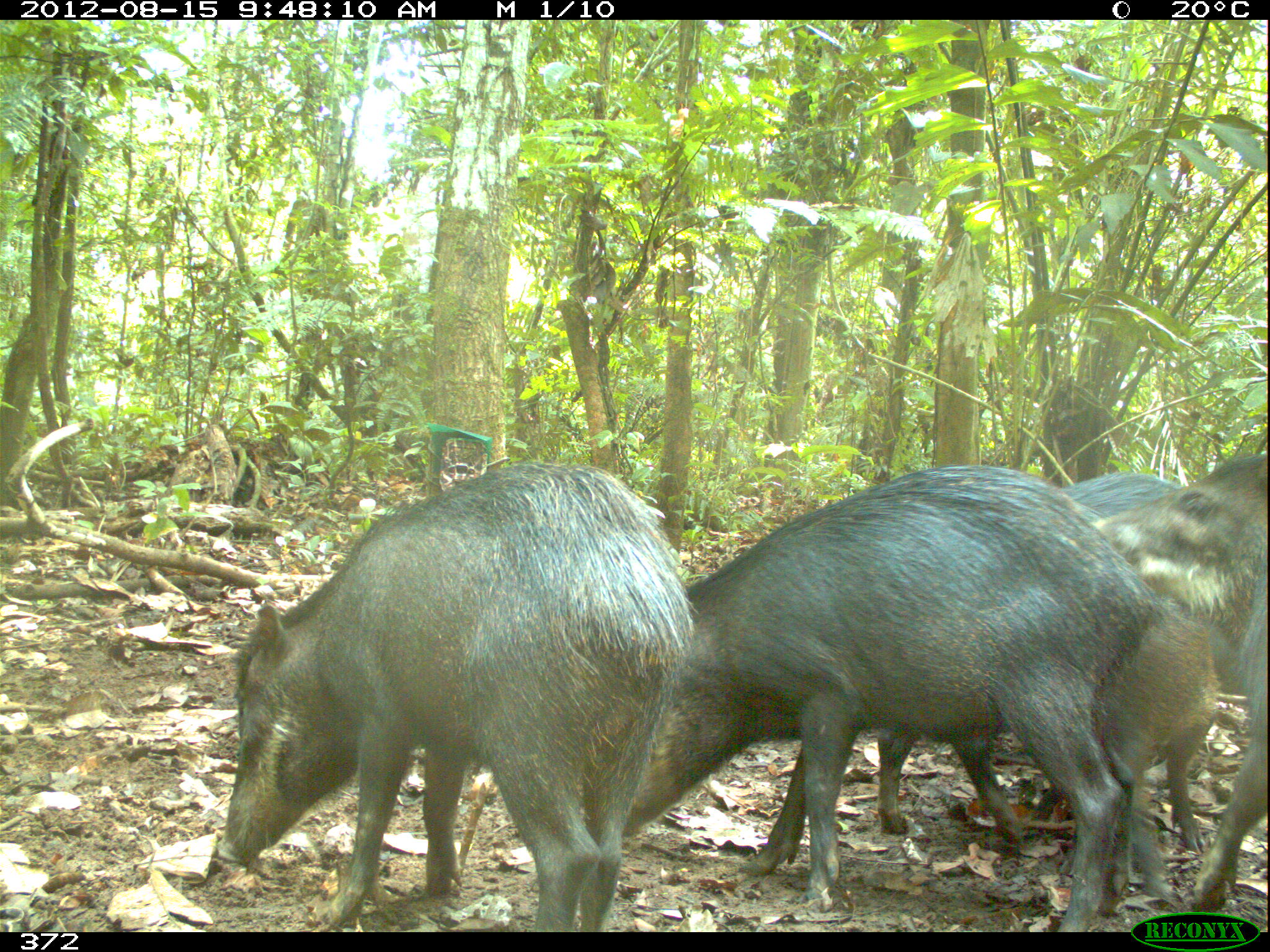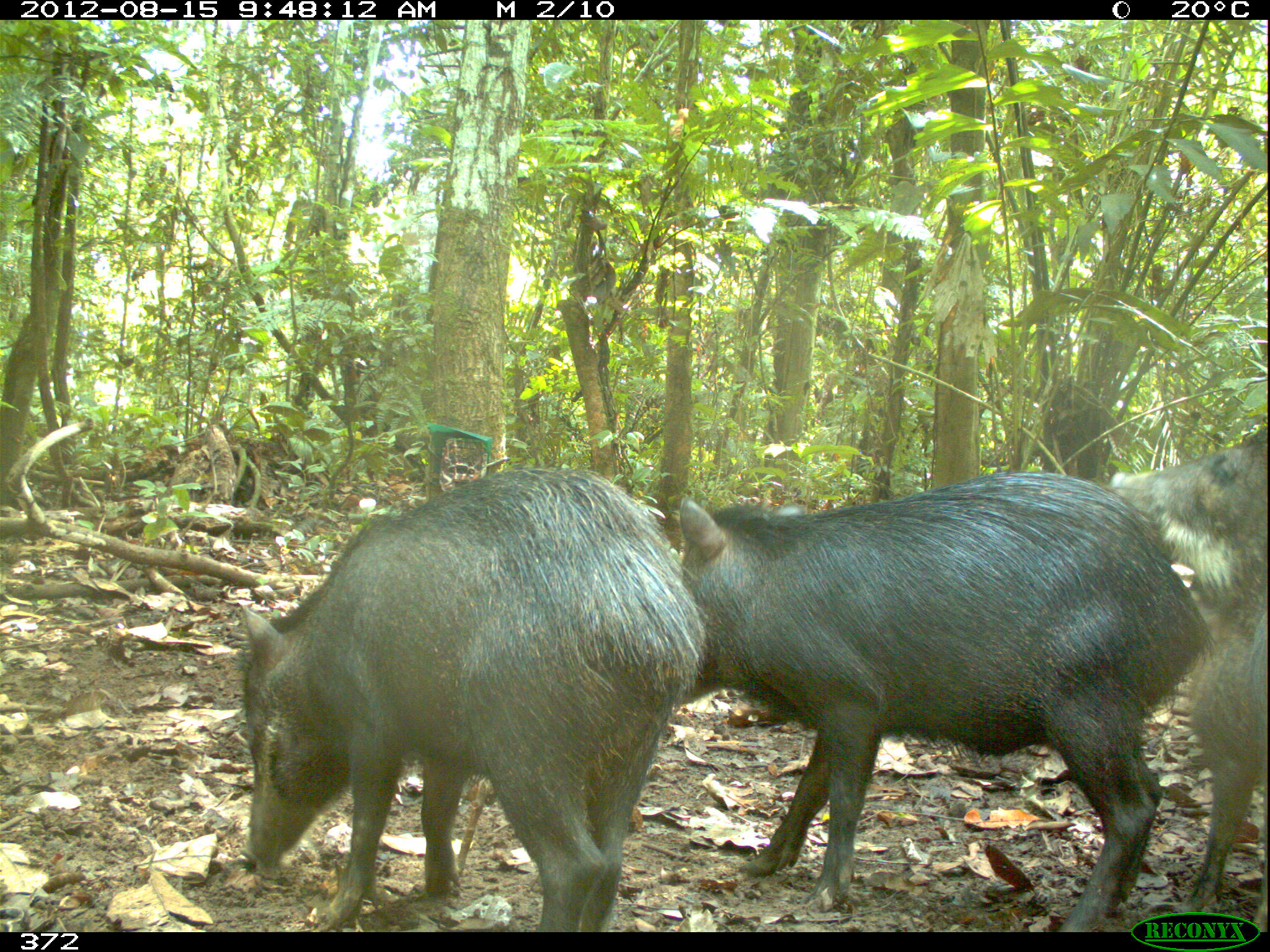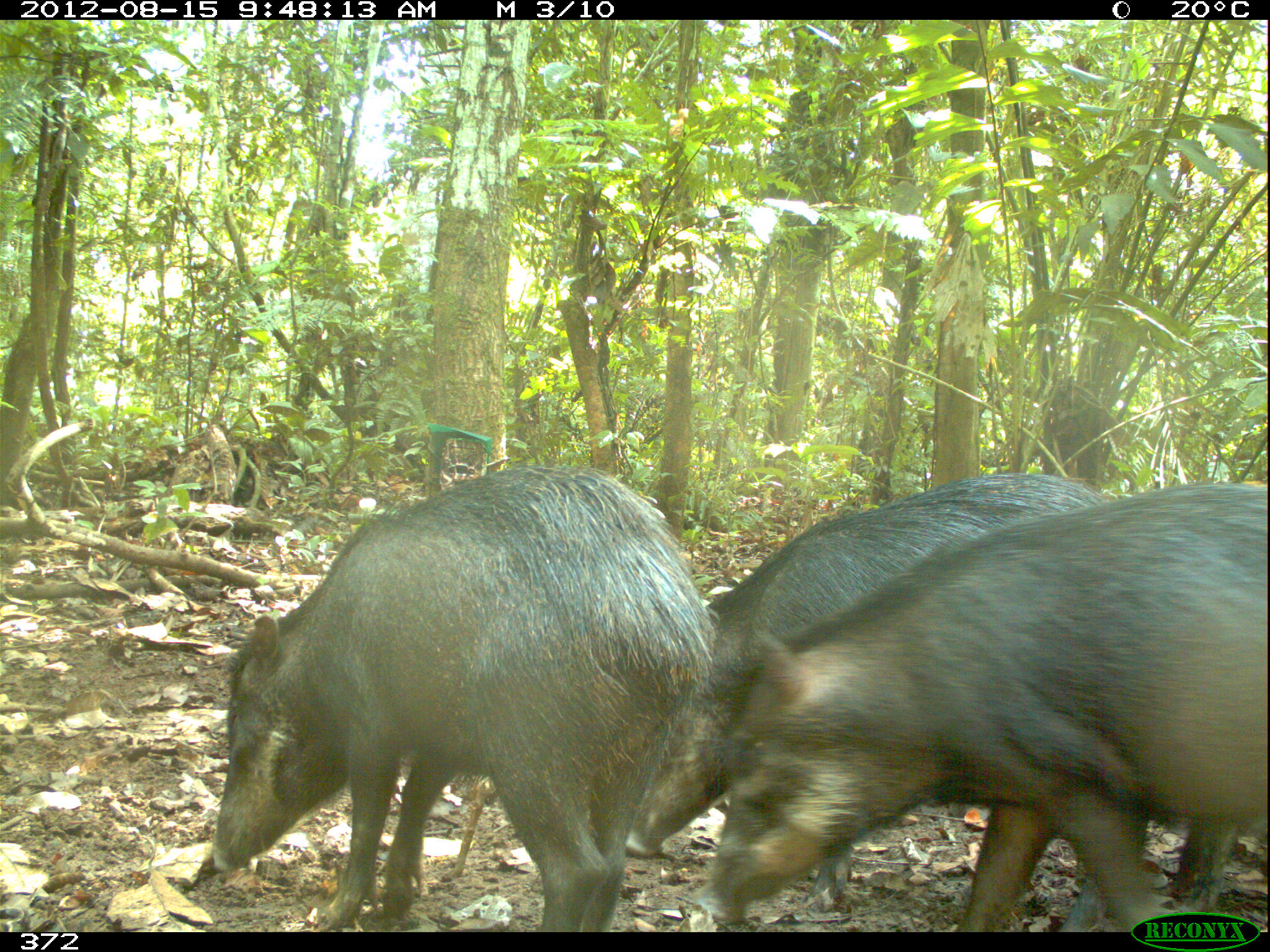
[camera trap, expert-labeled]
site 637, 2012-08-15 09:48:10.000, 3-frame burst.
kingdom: Animalia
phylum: Chordata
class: Mammalia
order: Artiodactyla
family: Tayassuidae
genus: Tayassu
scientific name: Tayassu pecari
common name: white-lipped peccary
Tayassu pecari (white-lipped peccary).